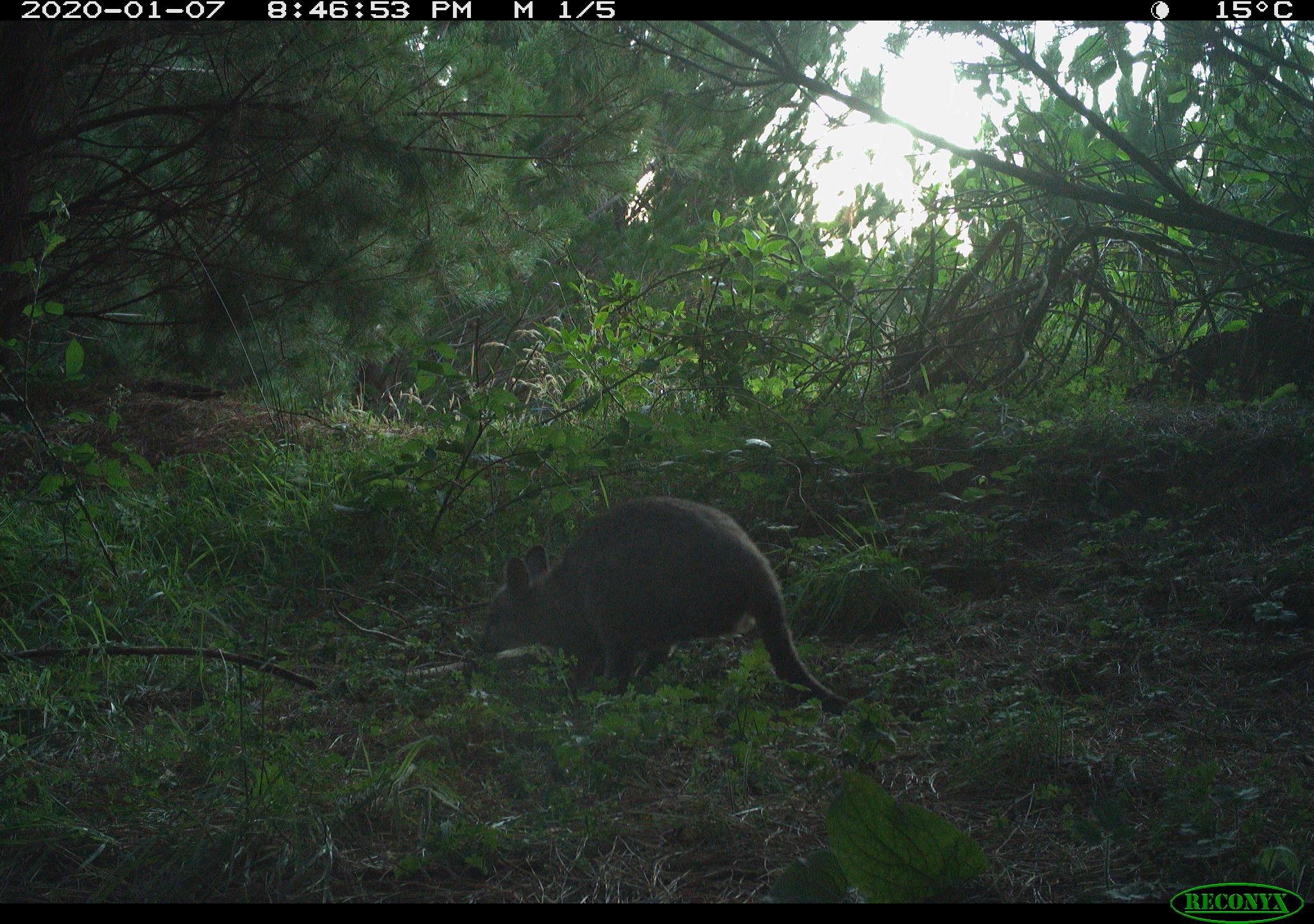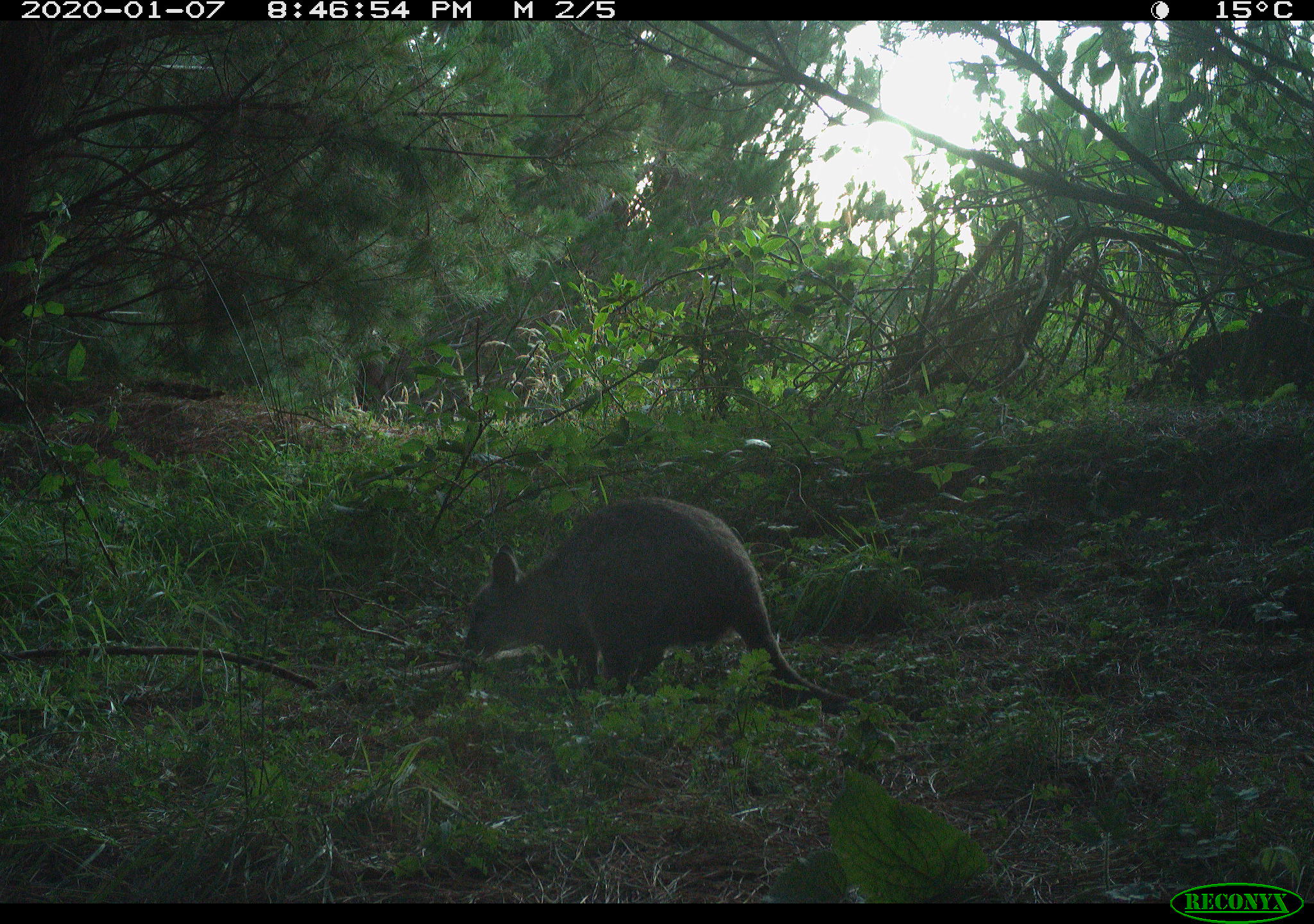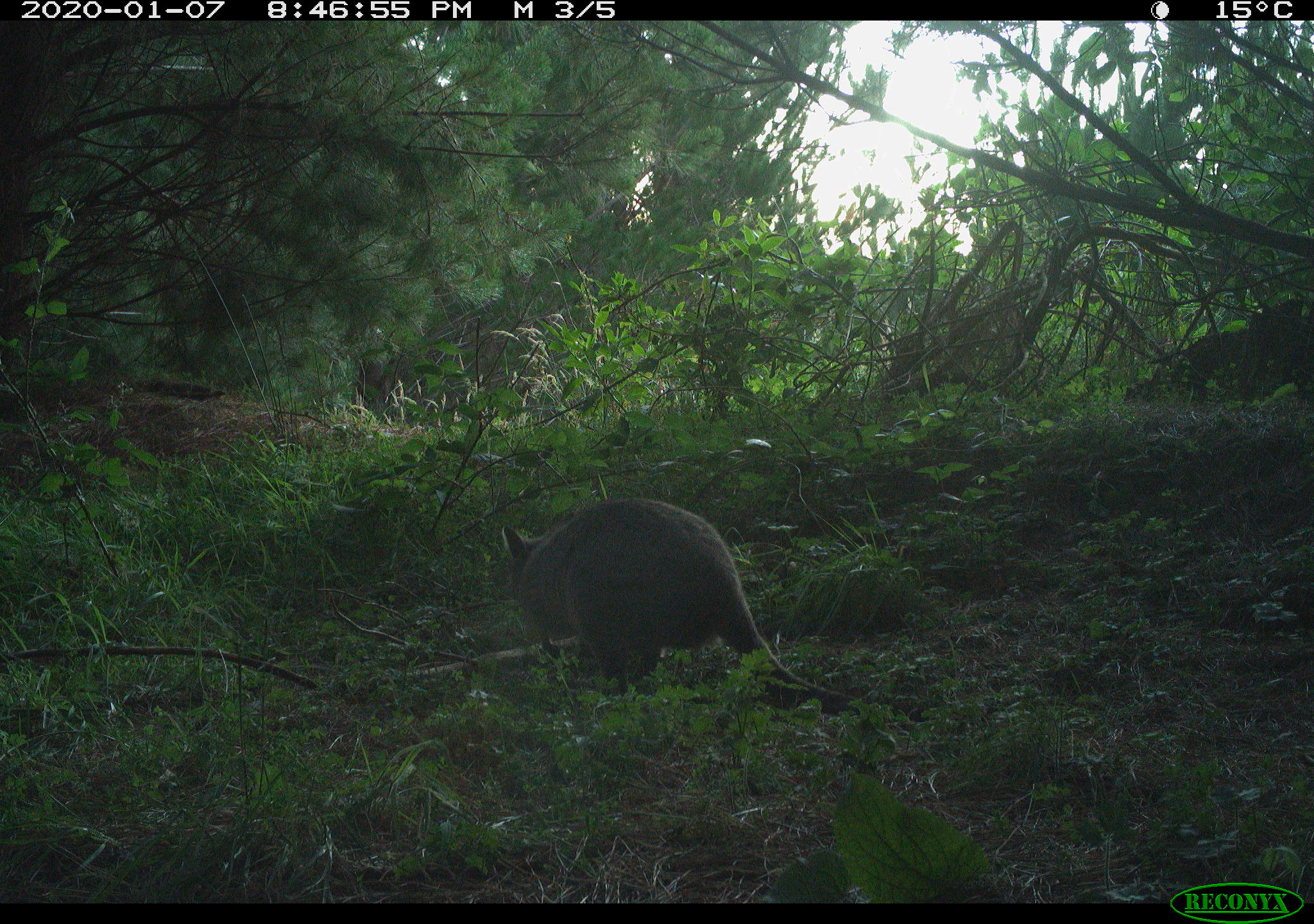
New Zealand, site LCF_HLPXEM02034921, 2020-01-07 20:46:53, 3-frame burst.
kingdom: Animalia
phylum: Chordata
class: Mammalia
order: Diprotodontia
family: Macropodidae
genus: Notamacropus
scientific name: Notamacropus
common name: wallaby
Wallaby (Notamacropus).